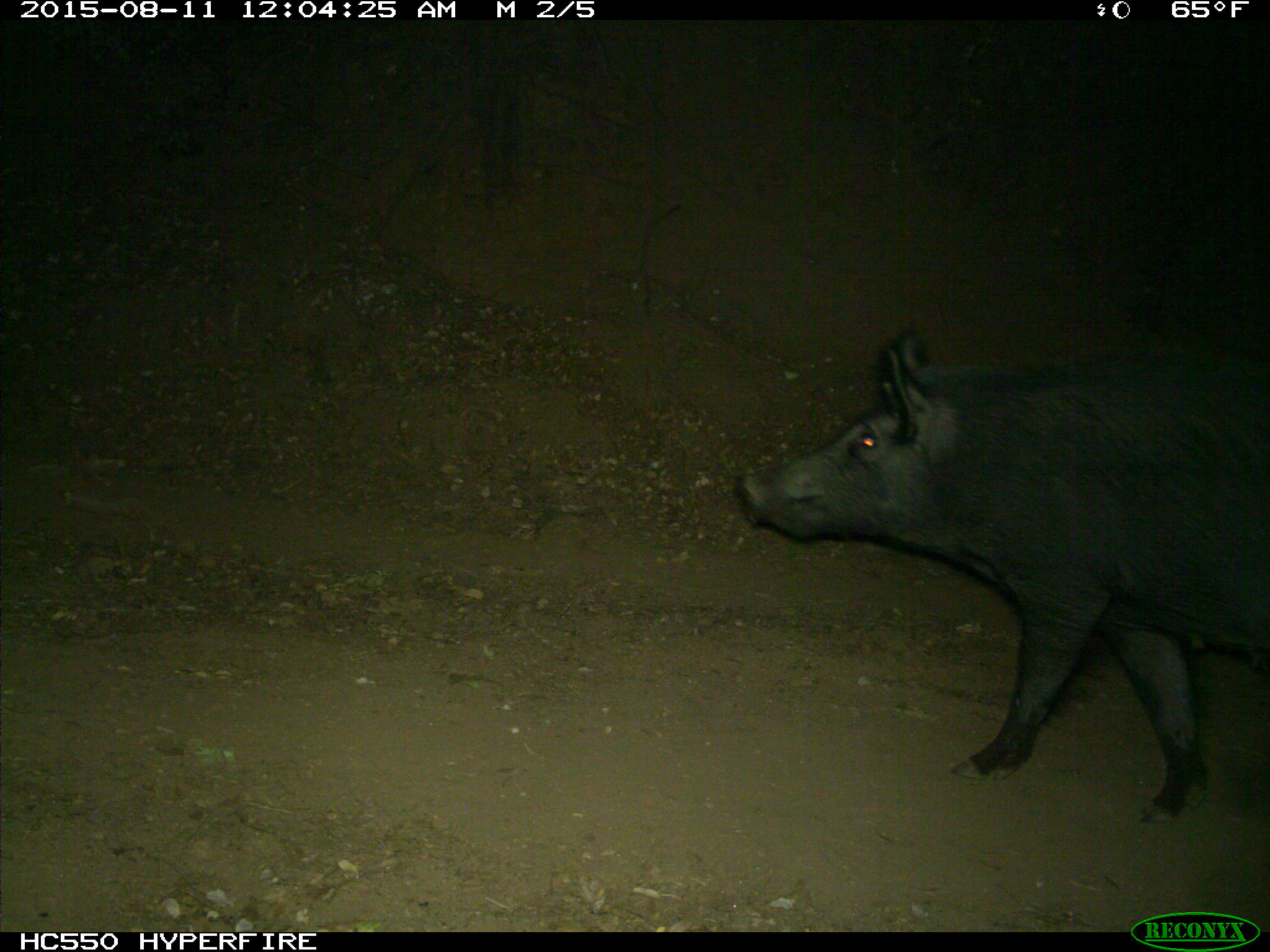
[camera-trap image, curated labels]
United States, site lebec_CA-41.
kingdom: Animalia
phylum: Chordata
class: Mammalia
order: Artiodactyla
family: Suidae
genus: Sus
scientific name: Sus scrofa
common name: wild boar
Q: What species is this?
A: Sus scrofa (wild boar).